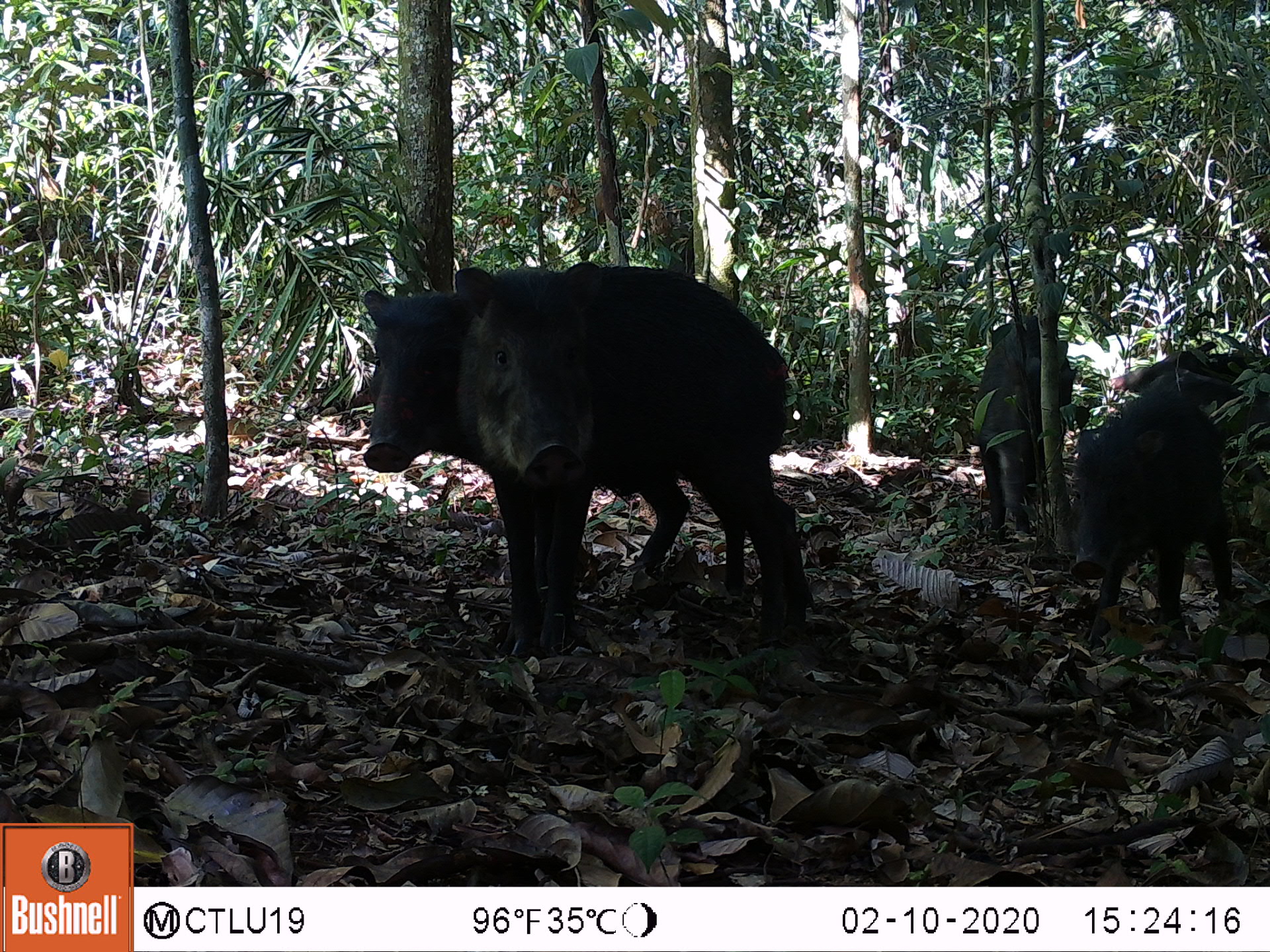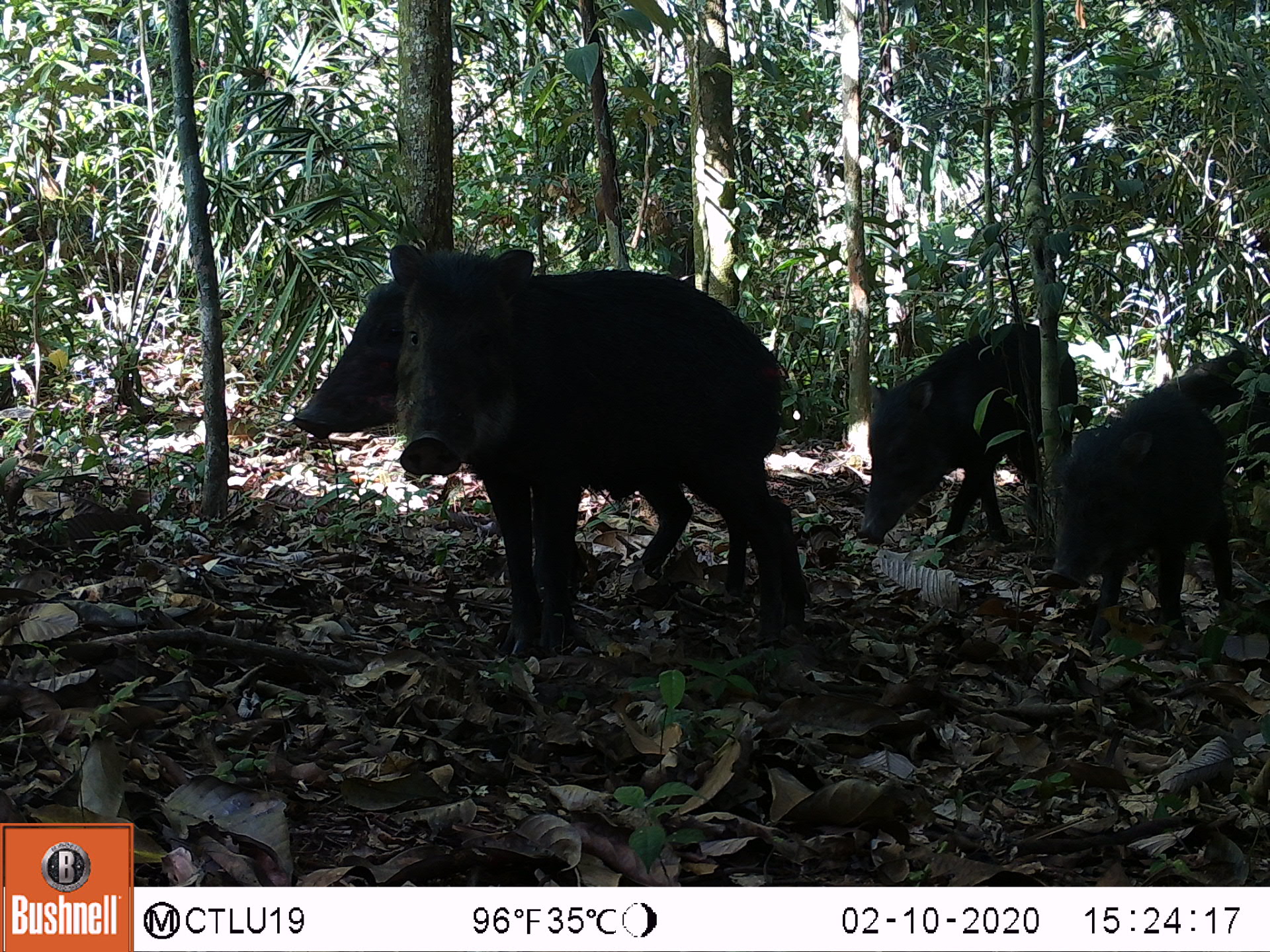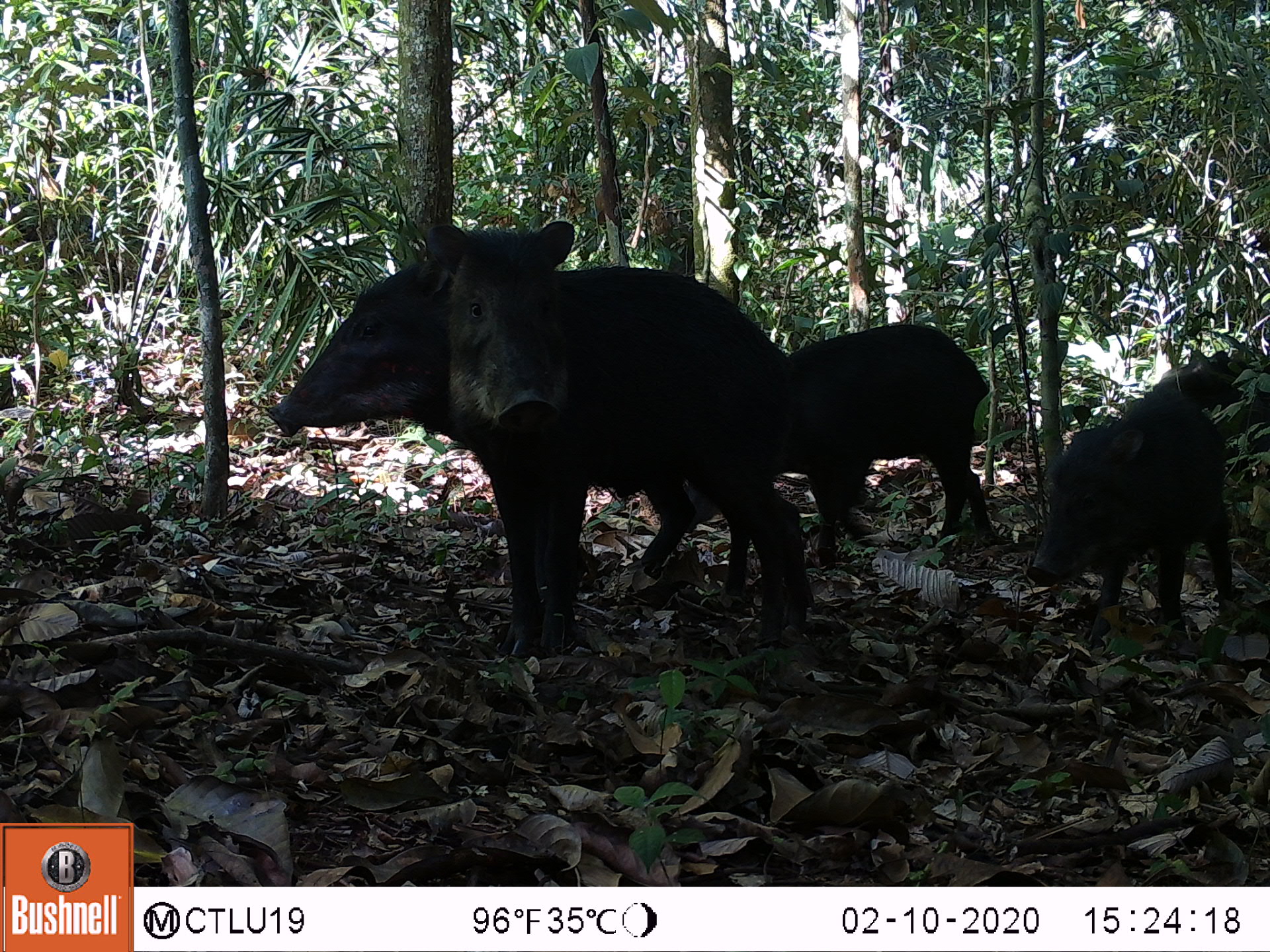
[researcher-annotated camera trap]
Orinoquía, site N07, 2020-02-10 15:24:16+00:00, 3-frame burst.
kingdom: Animalia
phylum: Chordata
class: Mammalia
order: Artiodactyla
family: Tayassuidae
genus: Tayassu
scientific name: Tayassu pecari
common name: white-lipped peccary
White-lipped peccary (Tayassu pecari).